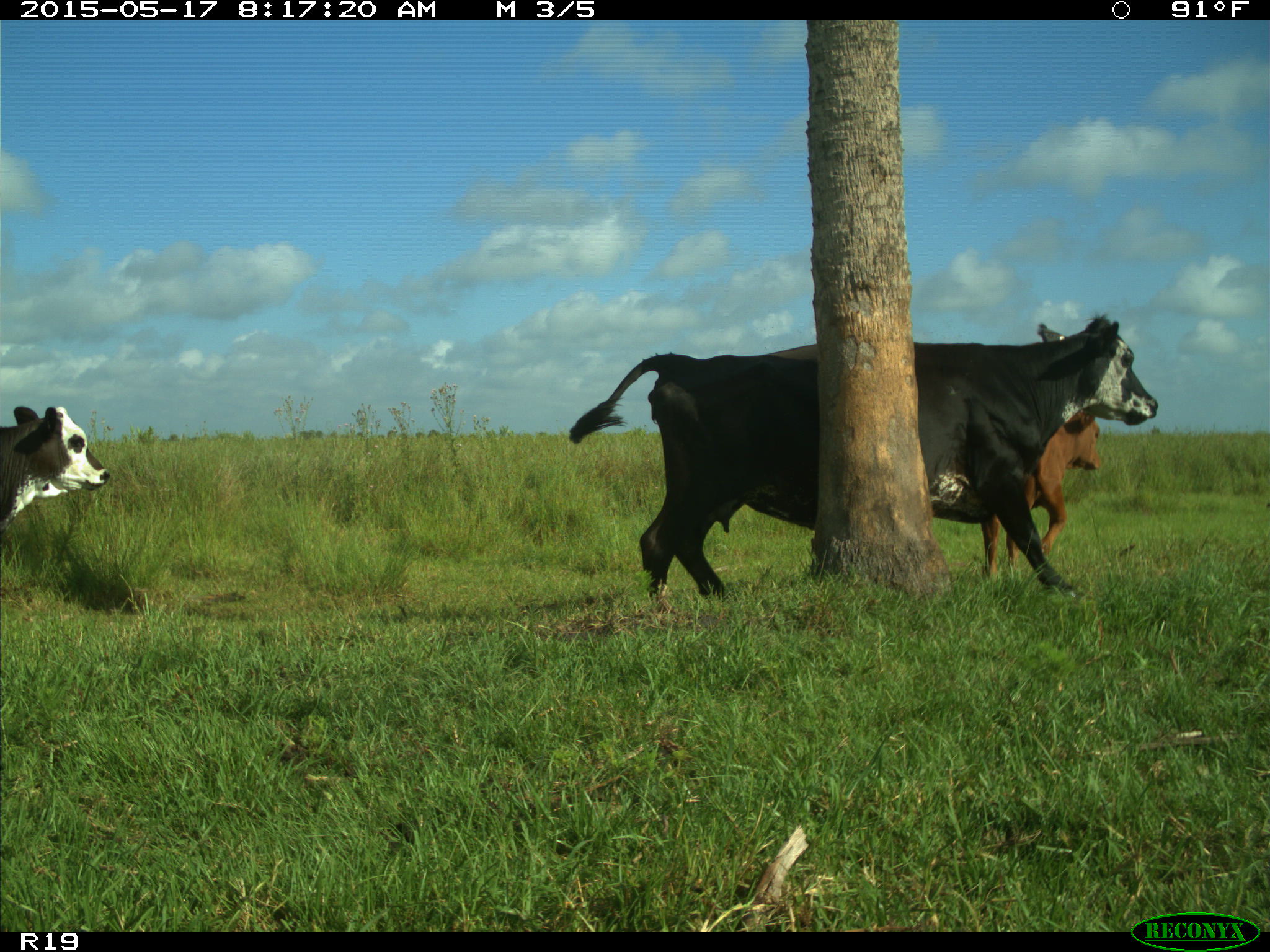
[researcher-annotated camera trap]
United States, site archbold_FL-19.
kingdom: Animalia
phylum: Chordata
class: Mammalia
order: Artiodactyla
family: Bovidae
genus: Bos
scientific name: Bos taurus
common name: domestic cow